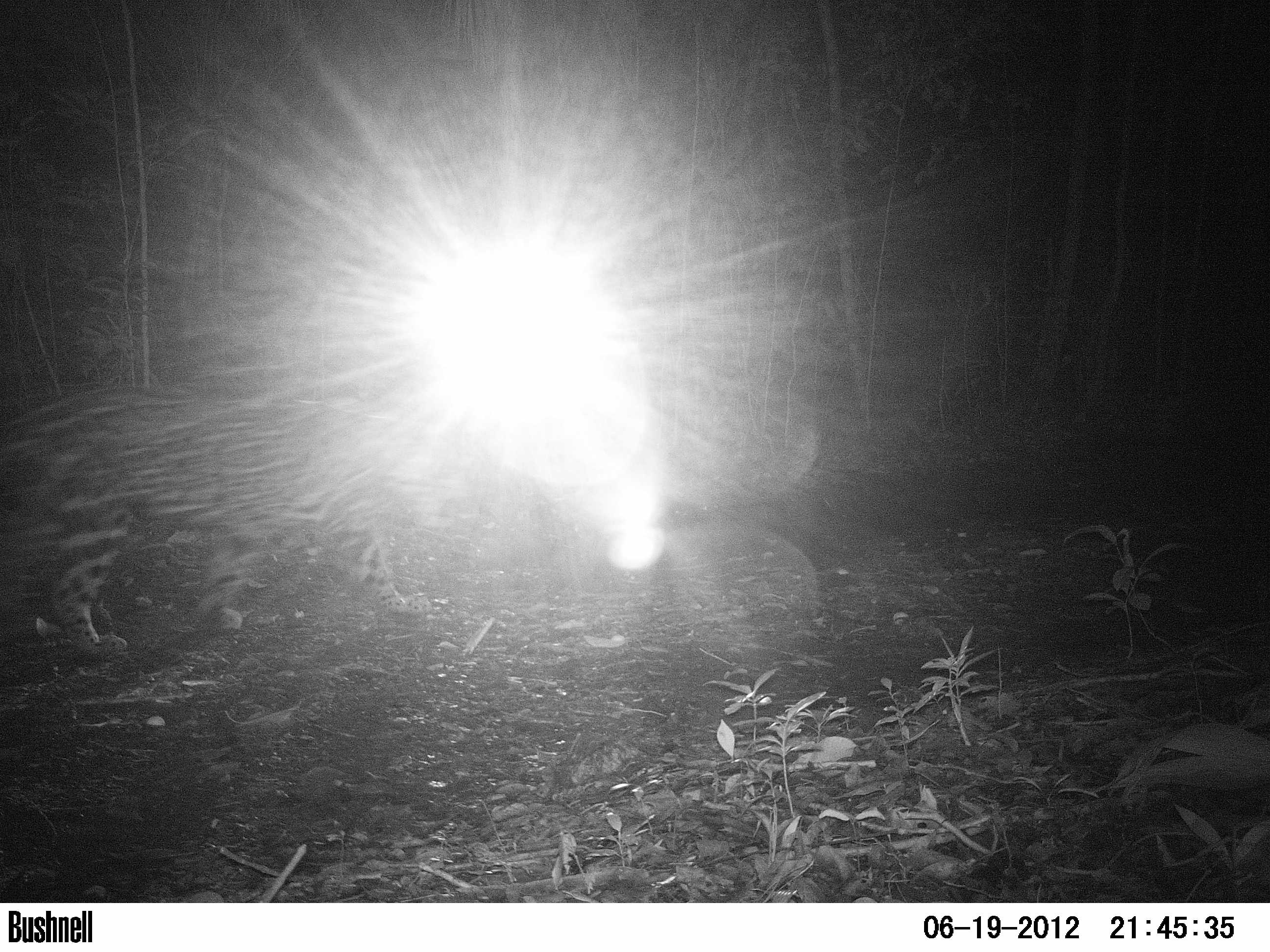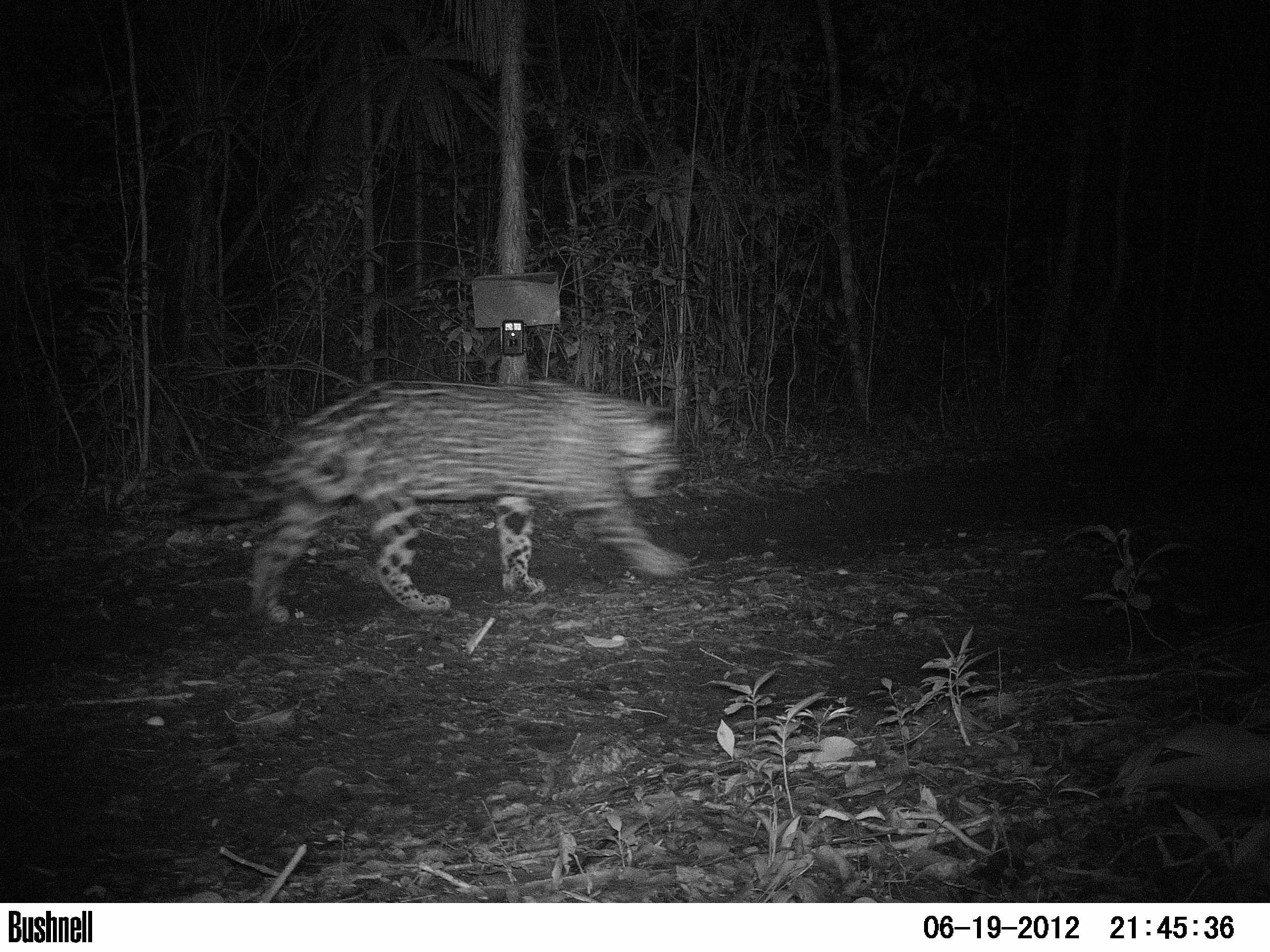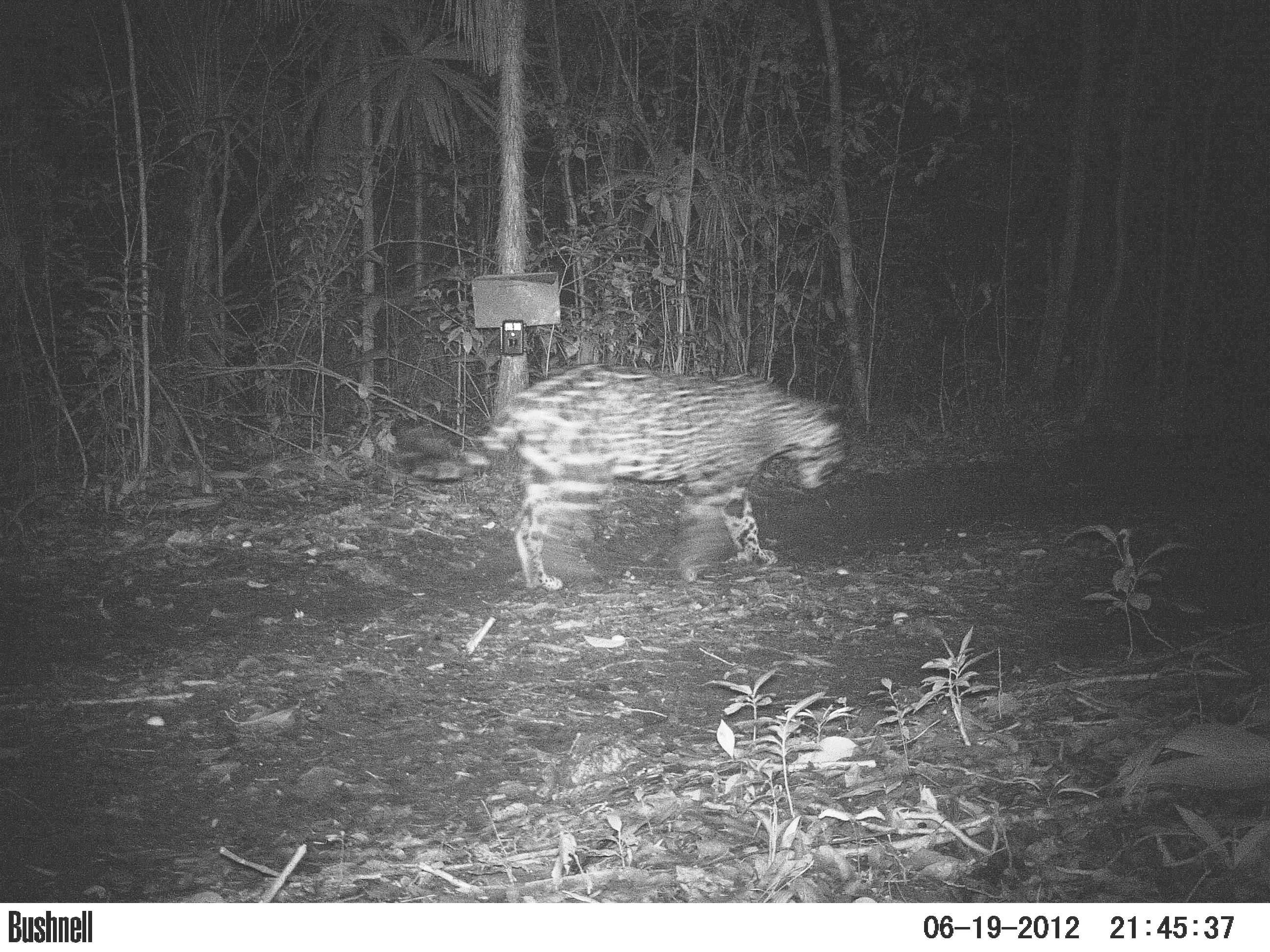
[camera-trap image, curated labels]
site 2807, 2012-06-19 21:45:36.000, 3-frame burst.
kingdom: Animalia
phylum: Chordata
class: Mammalia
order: Carnivora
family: Felidae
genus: Panthera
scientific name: Panthera onca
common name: jaguar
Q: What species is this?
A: Panthera onca (jaguar).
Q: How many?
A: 1.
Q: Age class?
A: Adult.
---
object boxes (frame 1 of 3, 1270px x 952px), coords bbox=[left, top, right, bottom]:
panthera onca: bbox=[0, 373, 471, 660]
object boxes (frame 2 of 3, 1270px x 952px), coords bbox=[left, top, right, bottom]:
panthera onca: bbox=[155, 374, 690, 624]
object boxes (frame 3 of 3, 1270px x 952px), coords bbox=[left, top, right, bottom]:
panthera onca: bbox=[388, 362, 850, 591]